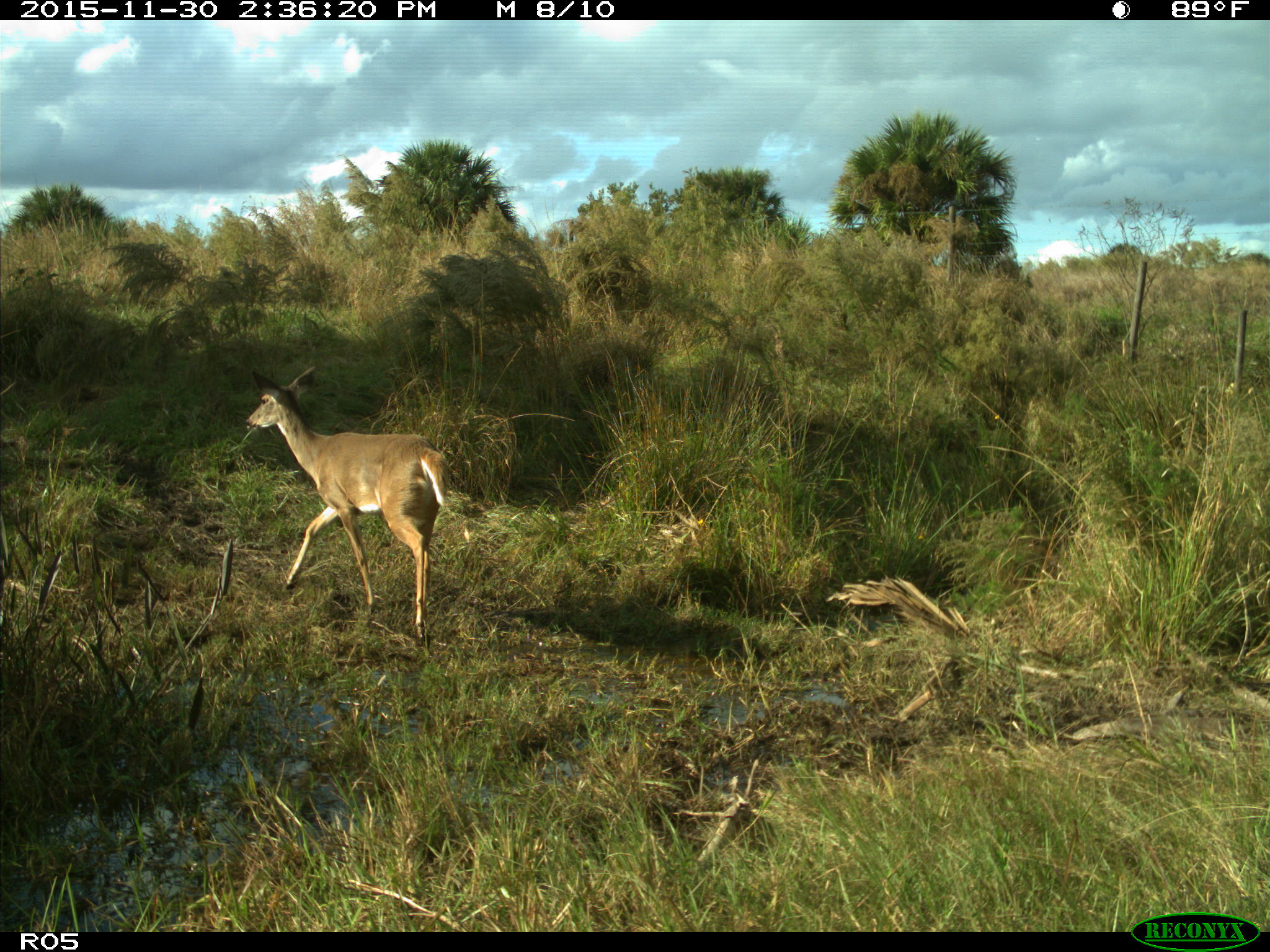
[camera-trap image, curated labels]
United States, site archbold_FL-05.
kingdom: Animalia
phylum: Chordata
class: Mammalia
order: Artiodactyla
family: Cervidae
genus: Odocoileus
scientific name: Odocoileus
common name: deer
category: unidentified deer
Unidentified deer (deer) (Odocoileus).